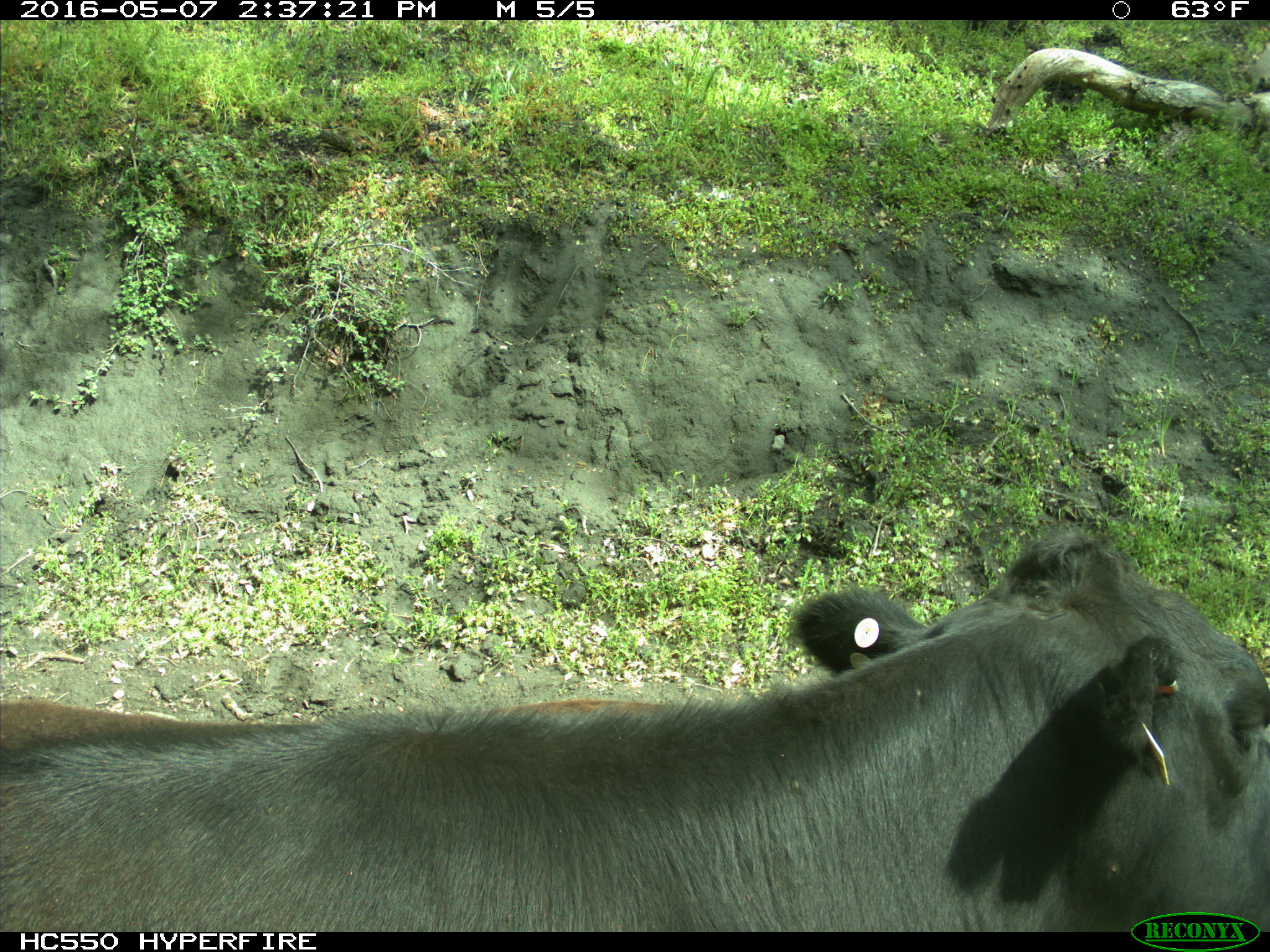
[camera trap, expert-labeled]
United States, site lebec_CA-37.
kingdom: Animalia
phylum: Chordata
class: Mammalia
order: Artiodactyla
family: Bovidae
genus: Bos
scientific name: Bos taurus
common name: domestic cow